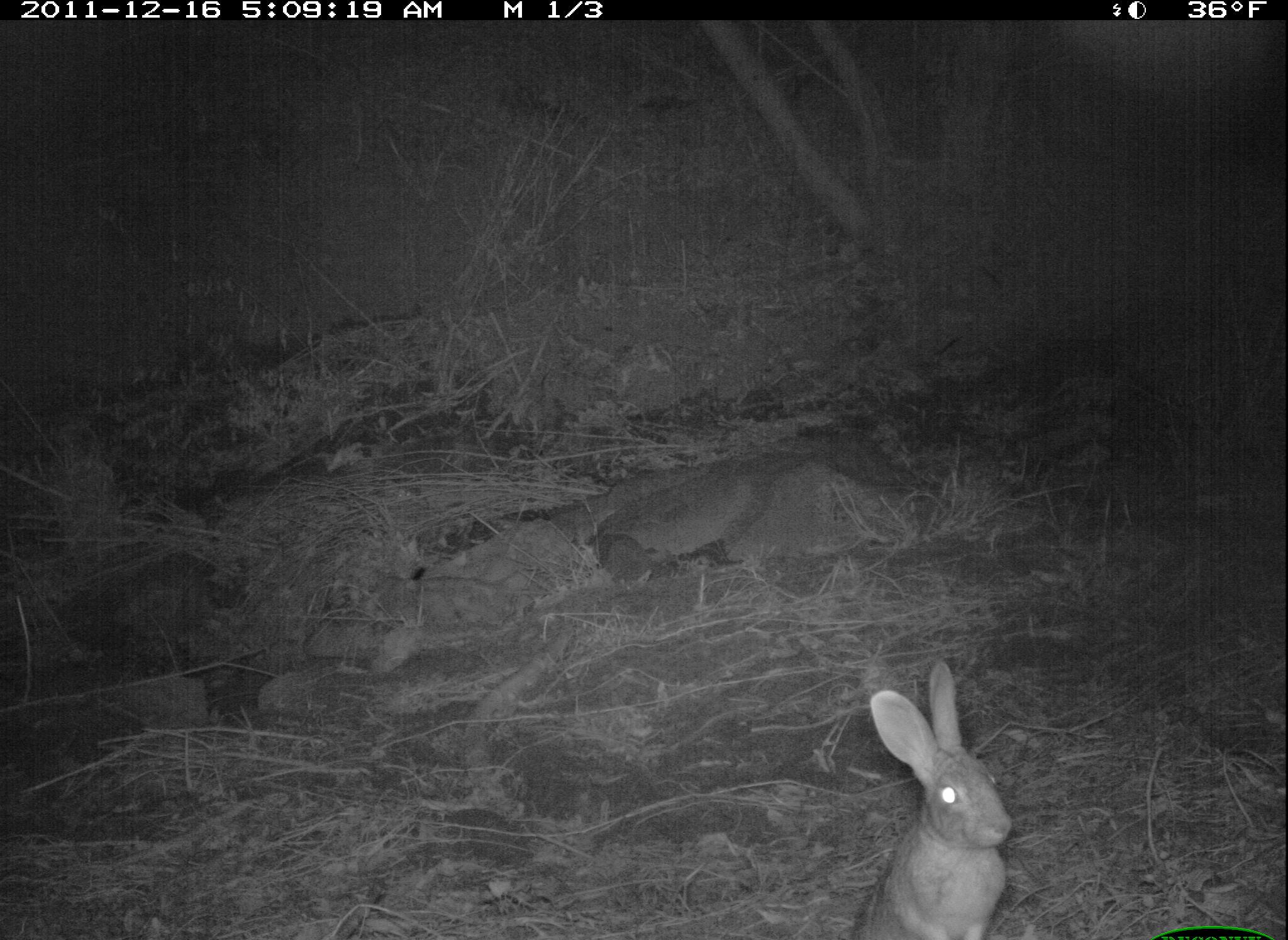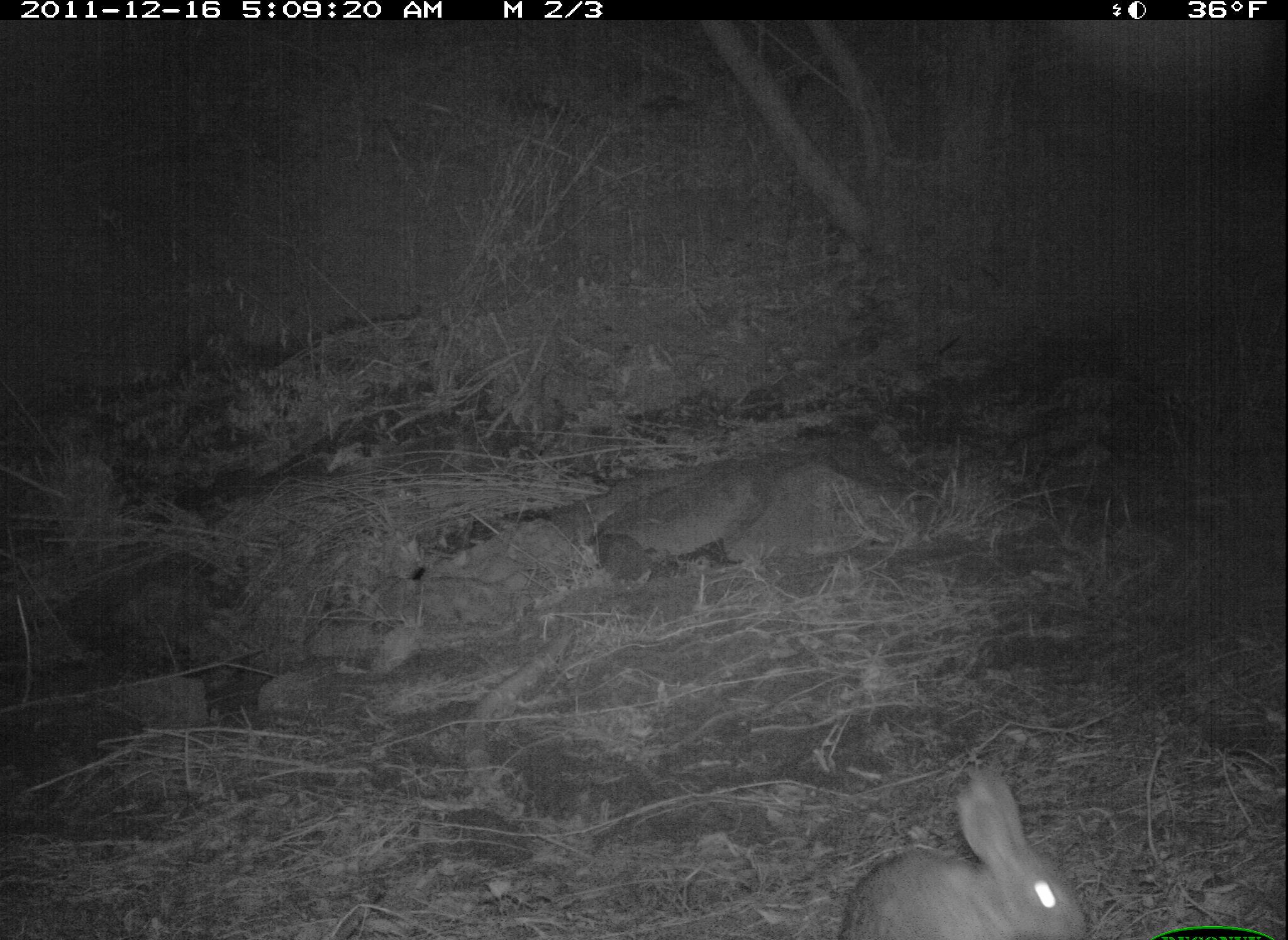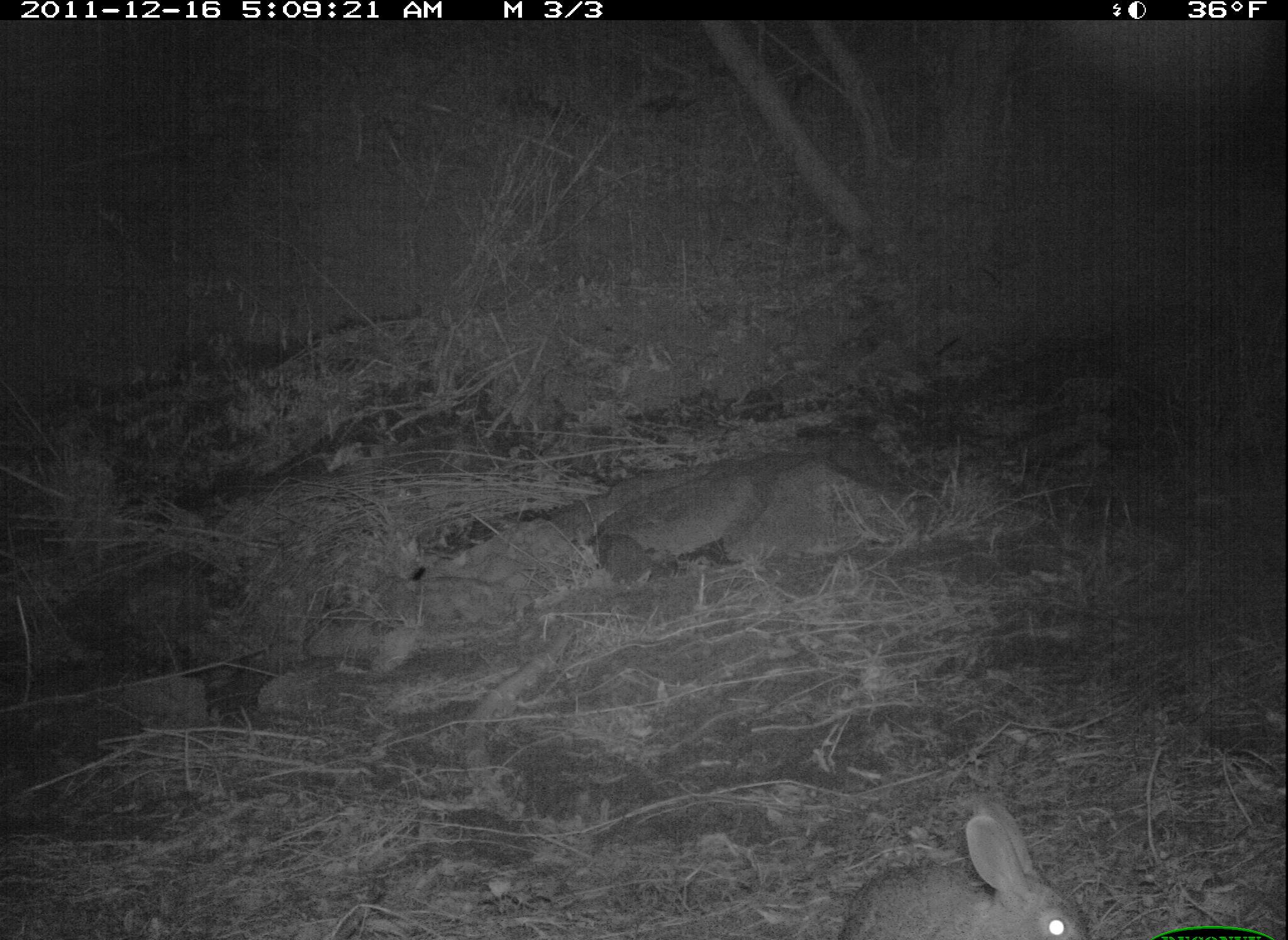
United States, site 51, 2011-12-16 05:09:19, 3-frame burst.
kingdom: Animalia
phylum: Chordata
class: Mammalia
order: Lagomorpha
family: Leporidae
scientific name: Leporidae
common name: rabbits and hares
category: rabbit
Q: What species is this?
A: Rabbit (rabbits and hares) (Leporidae).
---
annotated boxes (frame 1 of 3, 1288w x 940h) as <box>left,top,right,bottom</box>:
rabbit: <box>858,659,1013,940</box>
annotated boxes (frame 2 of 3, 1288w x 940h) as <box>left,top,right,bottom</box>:
rabbit: <box>842,765,1095,940</box>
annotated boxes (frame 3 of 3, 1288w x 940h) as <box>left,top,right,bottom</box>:
rabbit: <box>831,788,1103,937</box>